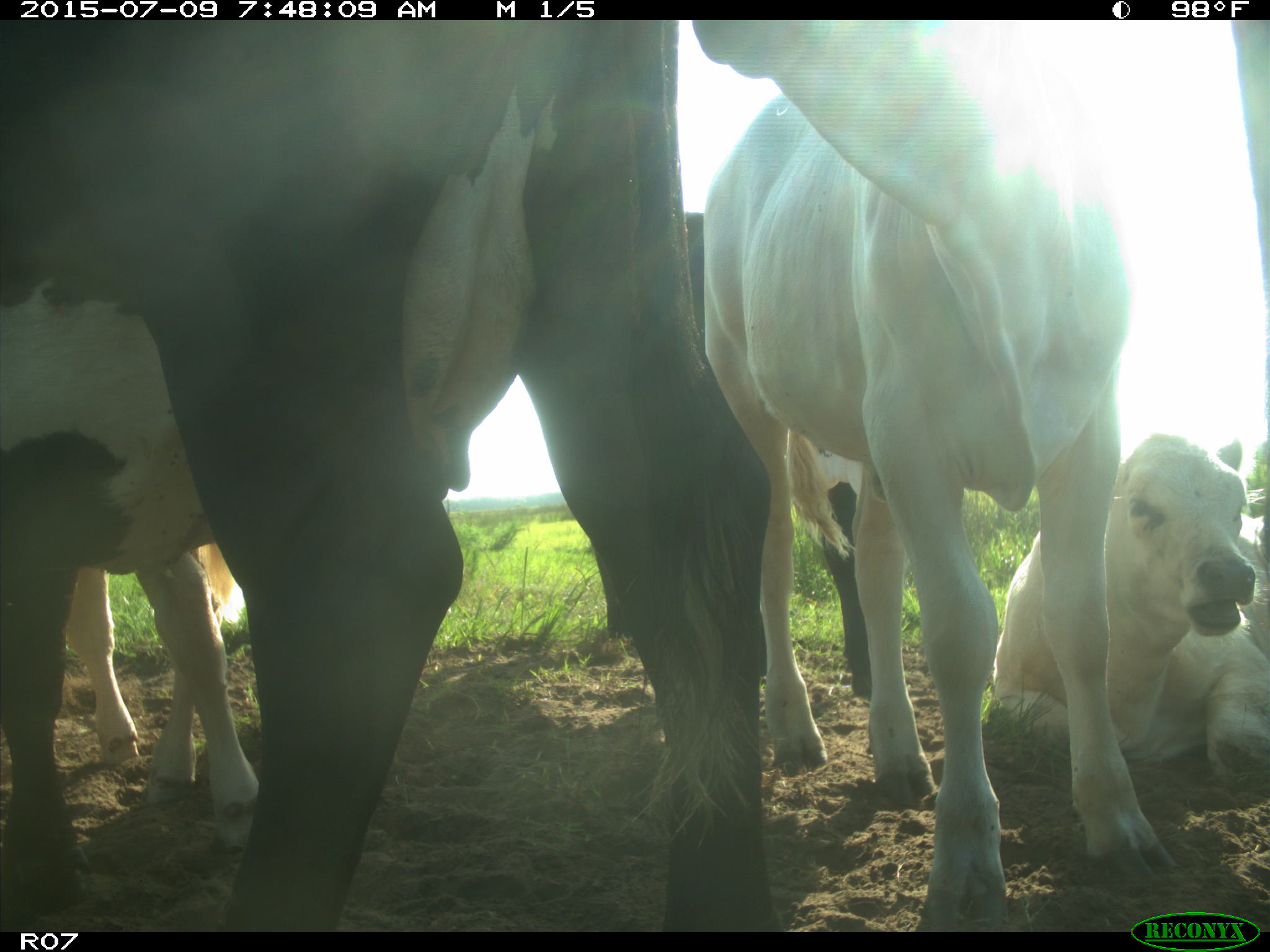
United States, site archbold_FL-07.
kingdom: Animalia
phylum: Chordata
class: Mammalia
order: Artiodactyla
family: Bovidae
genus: Bos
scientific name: Bos taurus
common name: domestic cow